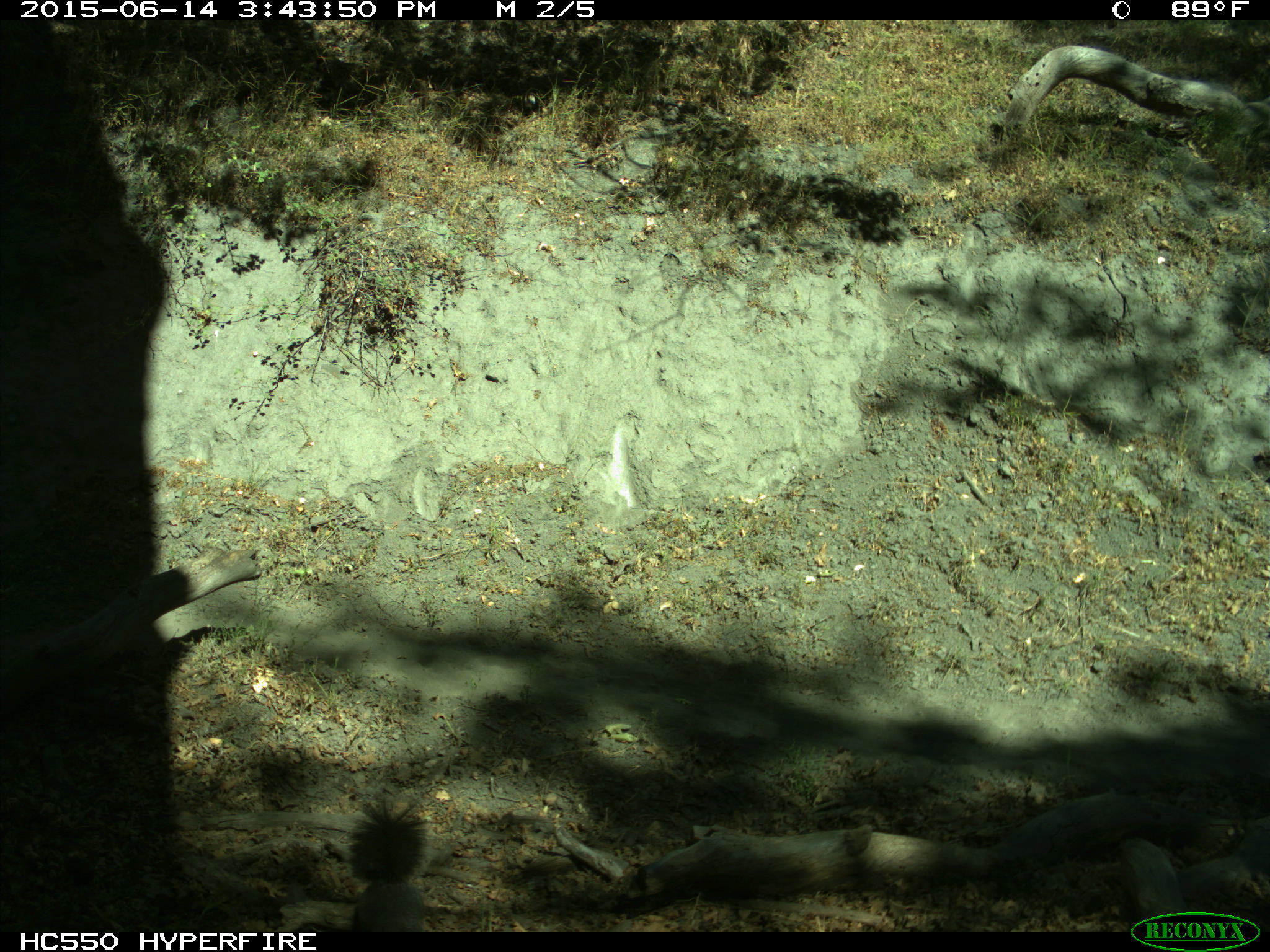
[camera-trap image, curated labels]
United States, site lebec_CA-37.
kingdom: Animalia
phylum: Chordata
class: Mammalia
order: Rodentia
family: Sciuridae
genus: Sciurus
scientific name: Sciurus carolinensis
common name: eastern gray squirrel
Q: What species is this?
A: Sciurus carolinensis (eastern gray squirrel).